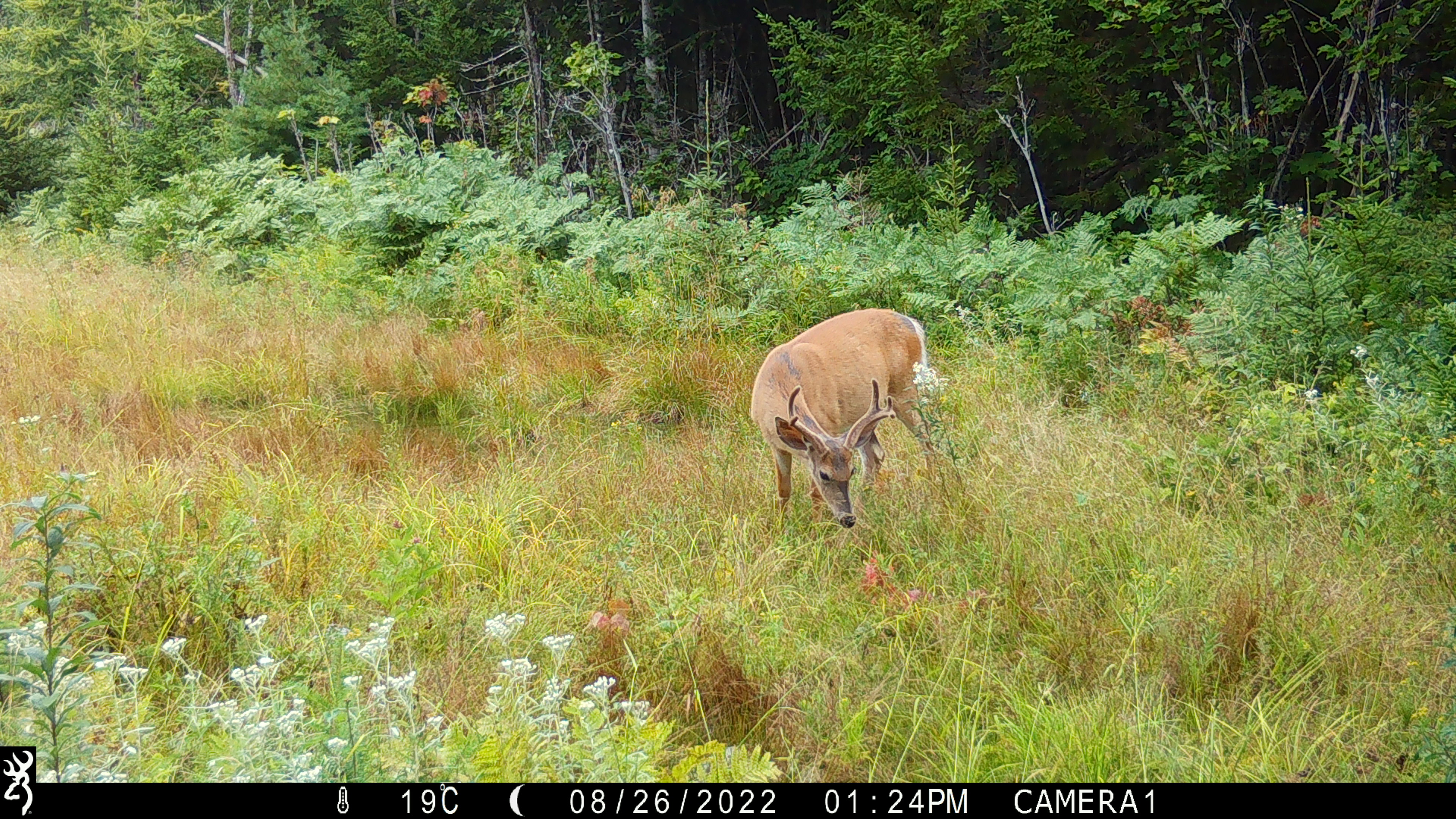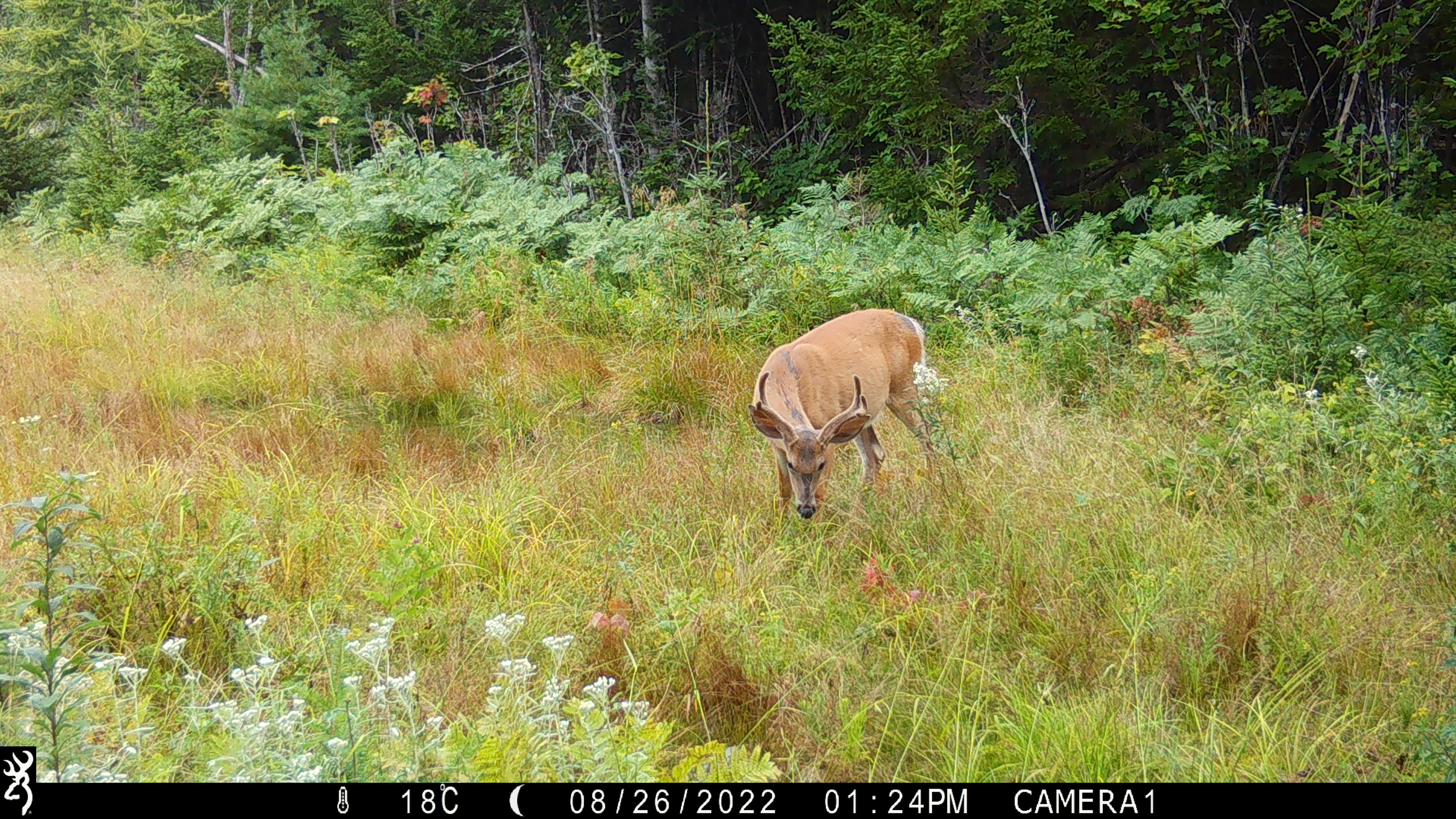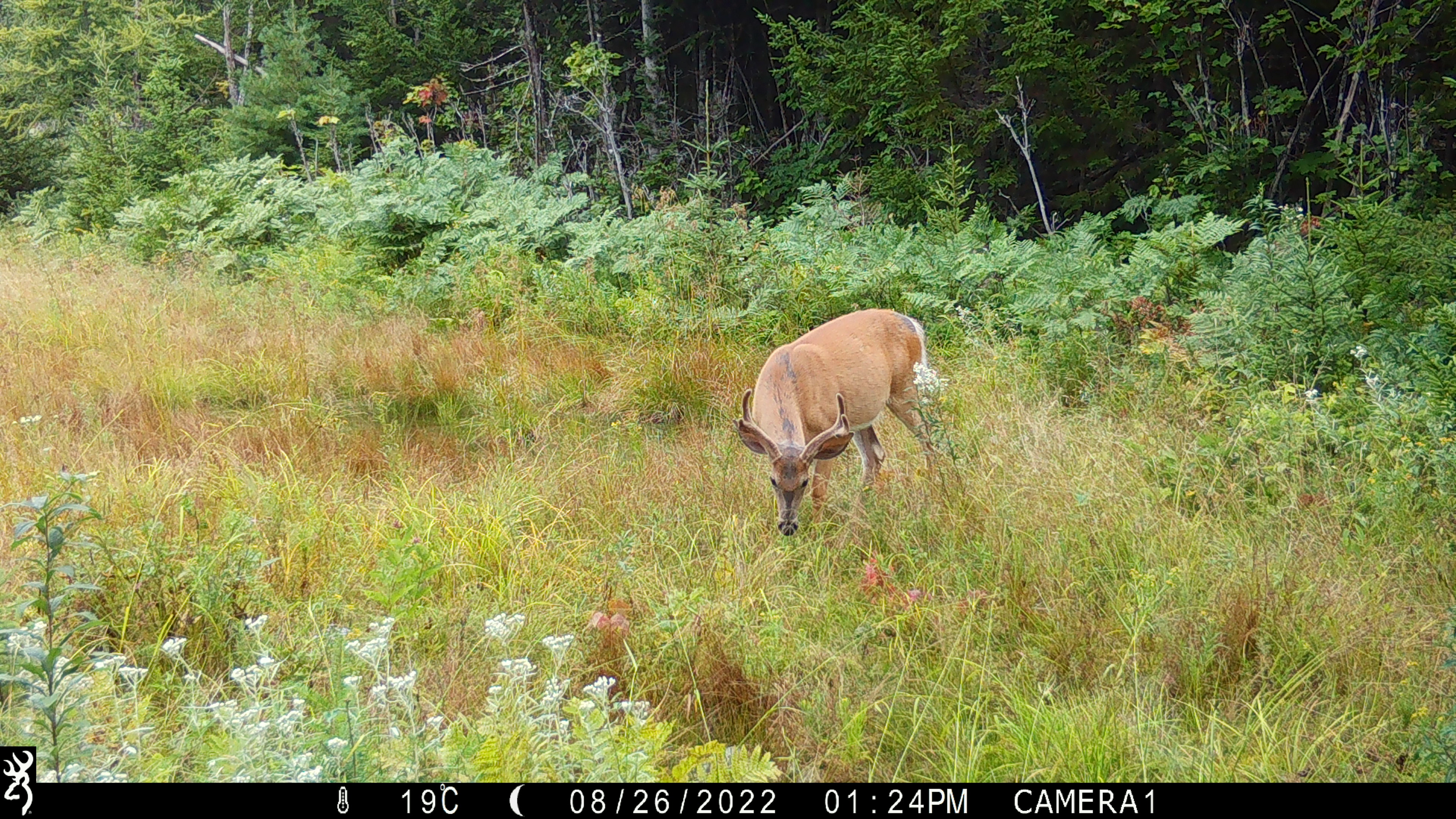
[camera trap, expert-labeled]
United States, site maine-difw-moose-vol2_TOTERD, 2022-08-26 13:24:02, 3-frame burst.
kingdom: Animalia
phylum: Chordata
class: Mammalia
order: Artiodactyla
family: Cervidae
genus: Odocoileus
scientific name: Odocoileus virginianus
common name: white-tailed deer